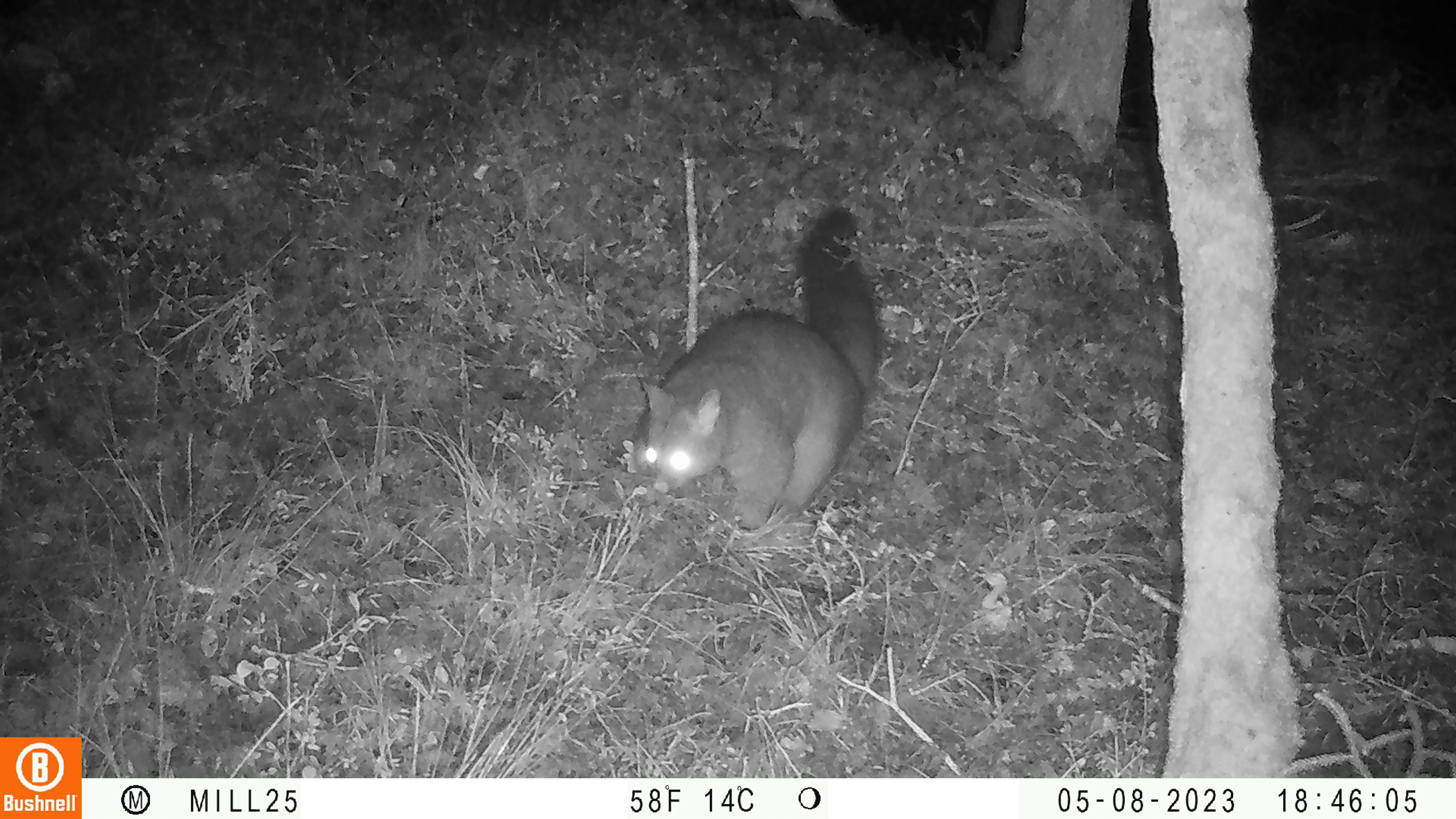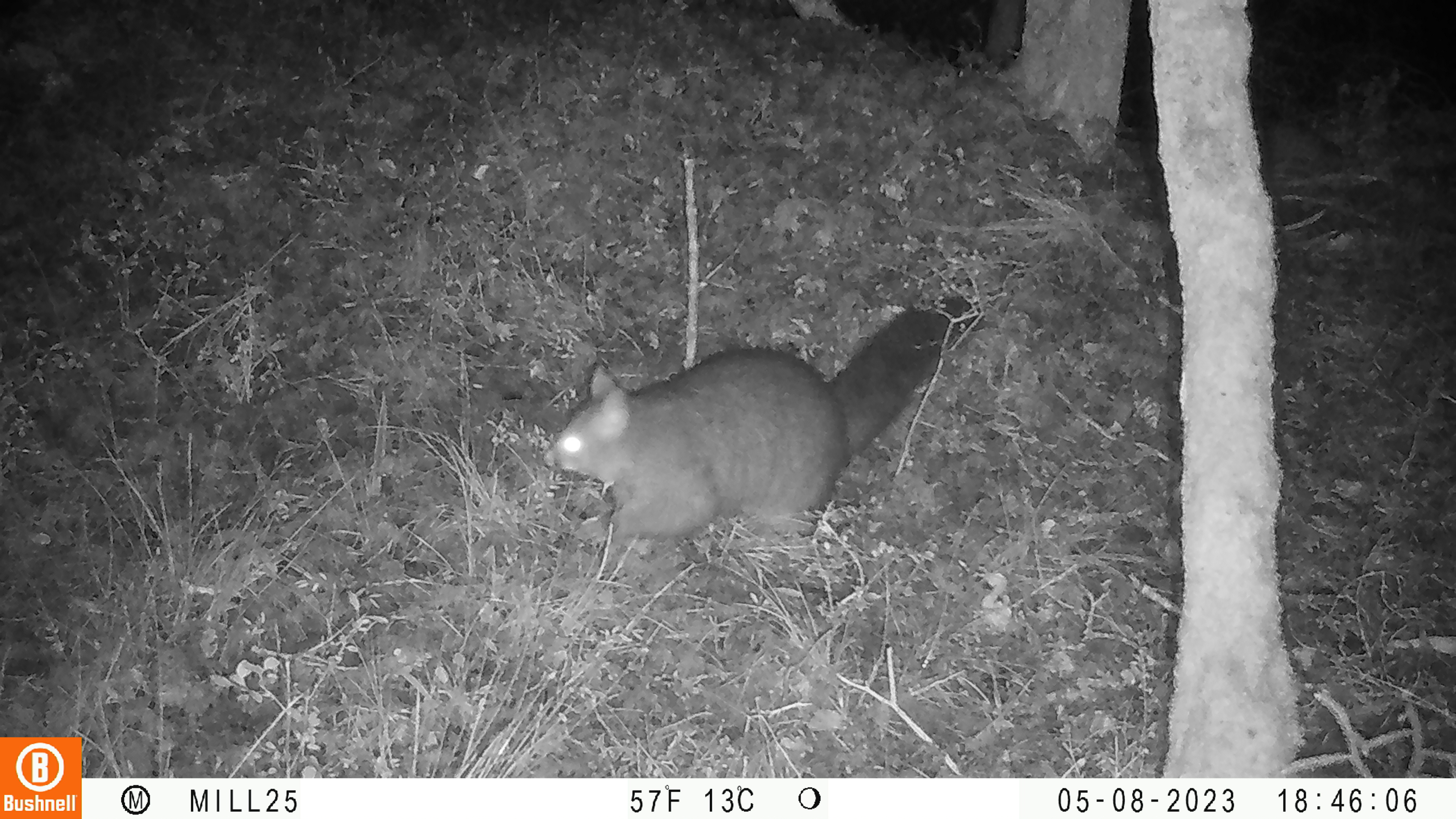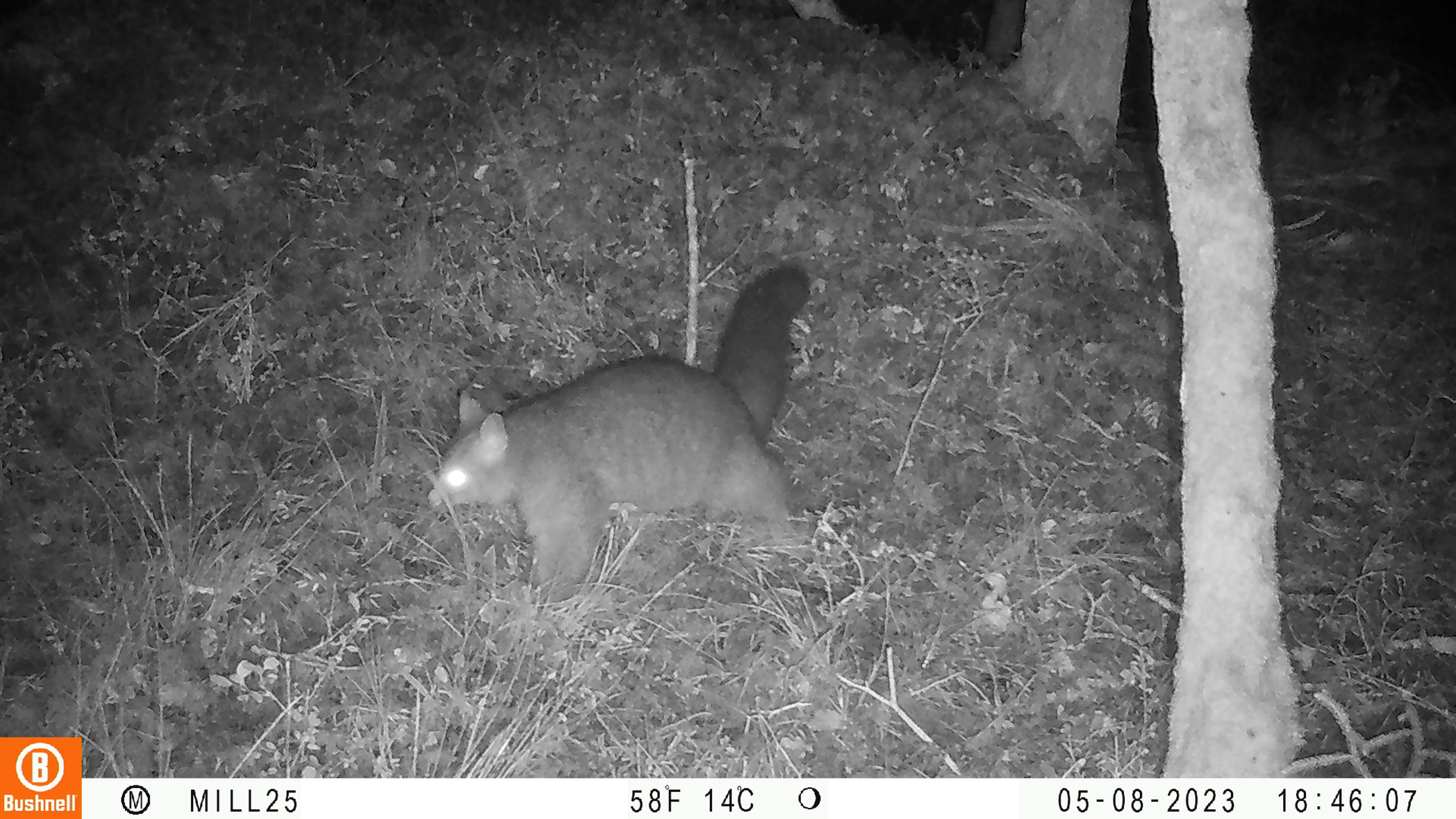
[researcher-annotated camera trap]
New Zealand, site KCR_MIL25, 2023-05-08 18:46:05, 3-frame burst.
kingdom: Animalia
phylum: Chordata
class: Mammalia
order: Diprotodontia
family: Phalangeridae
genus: Trichosurus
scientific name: Trichosurus vulpecula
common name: common brushtail possum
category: possum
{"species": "possum (common brushtail possum) (Trichosurus vulpecula)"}